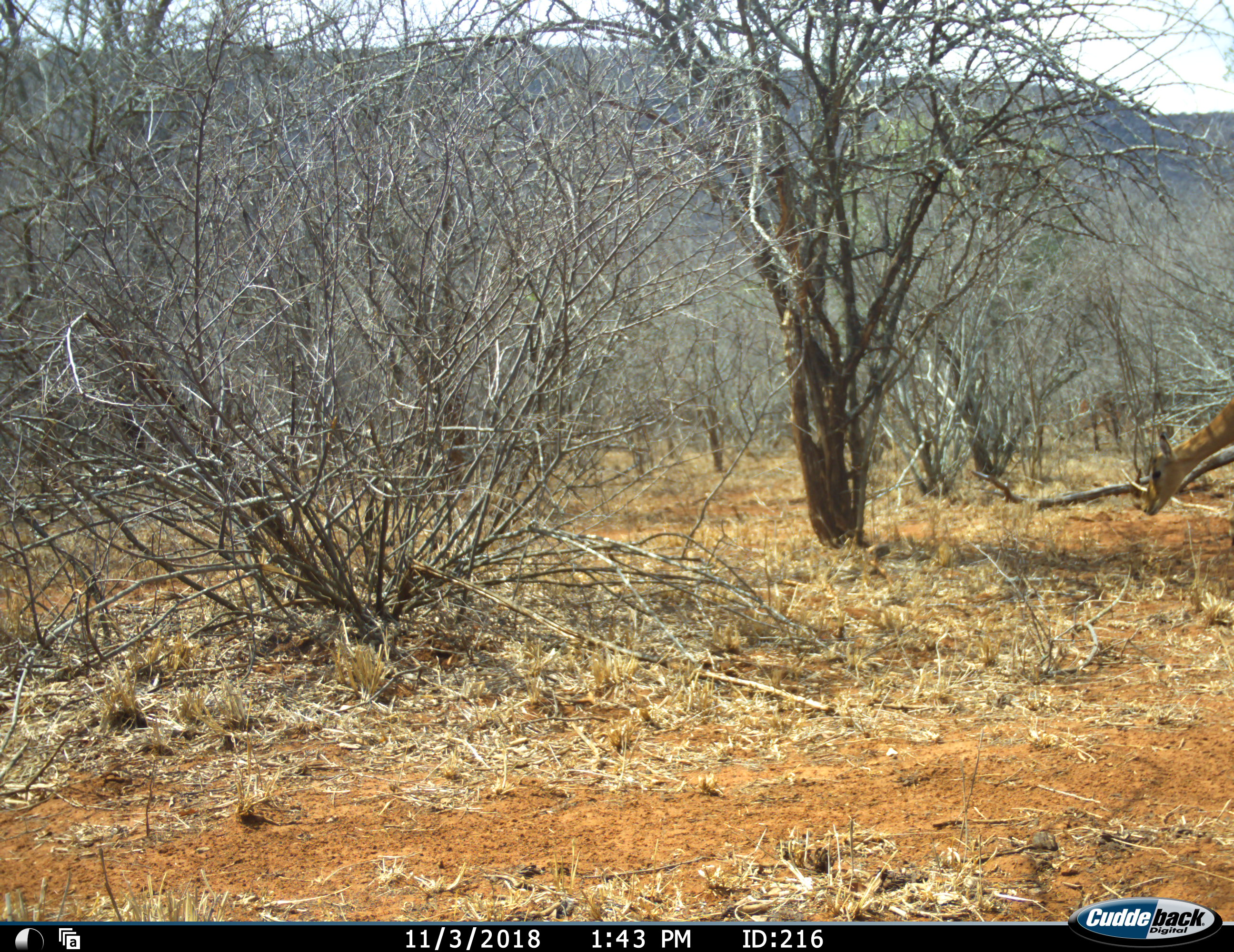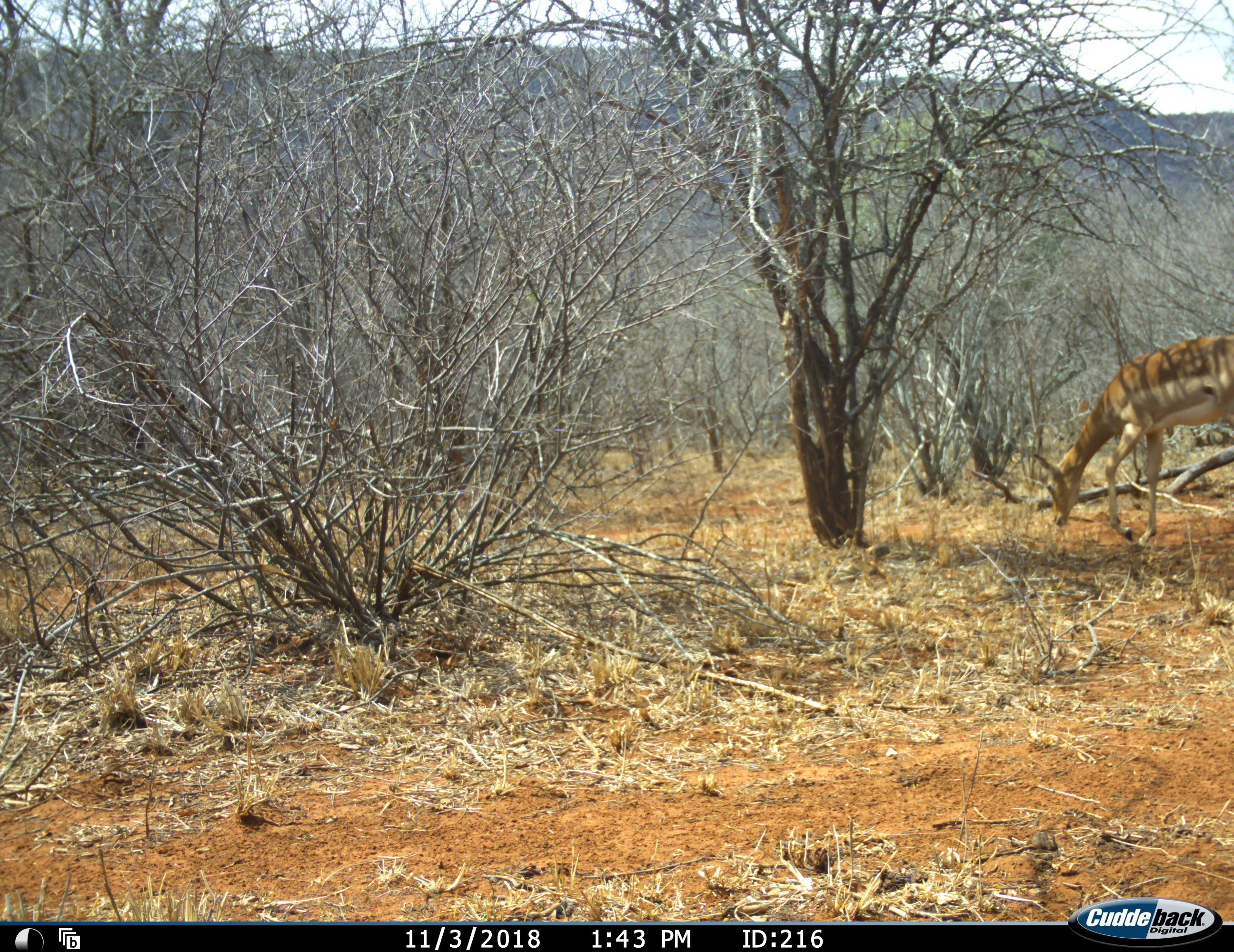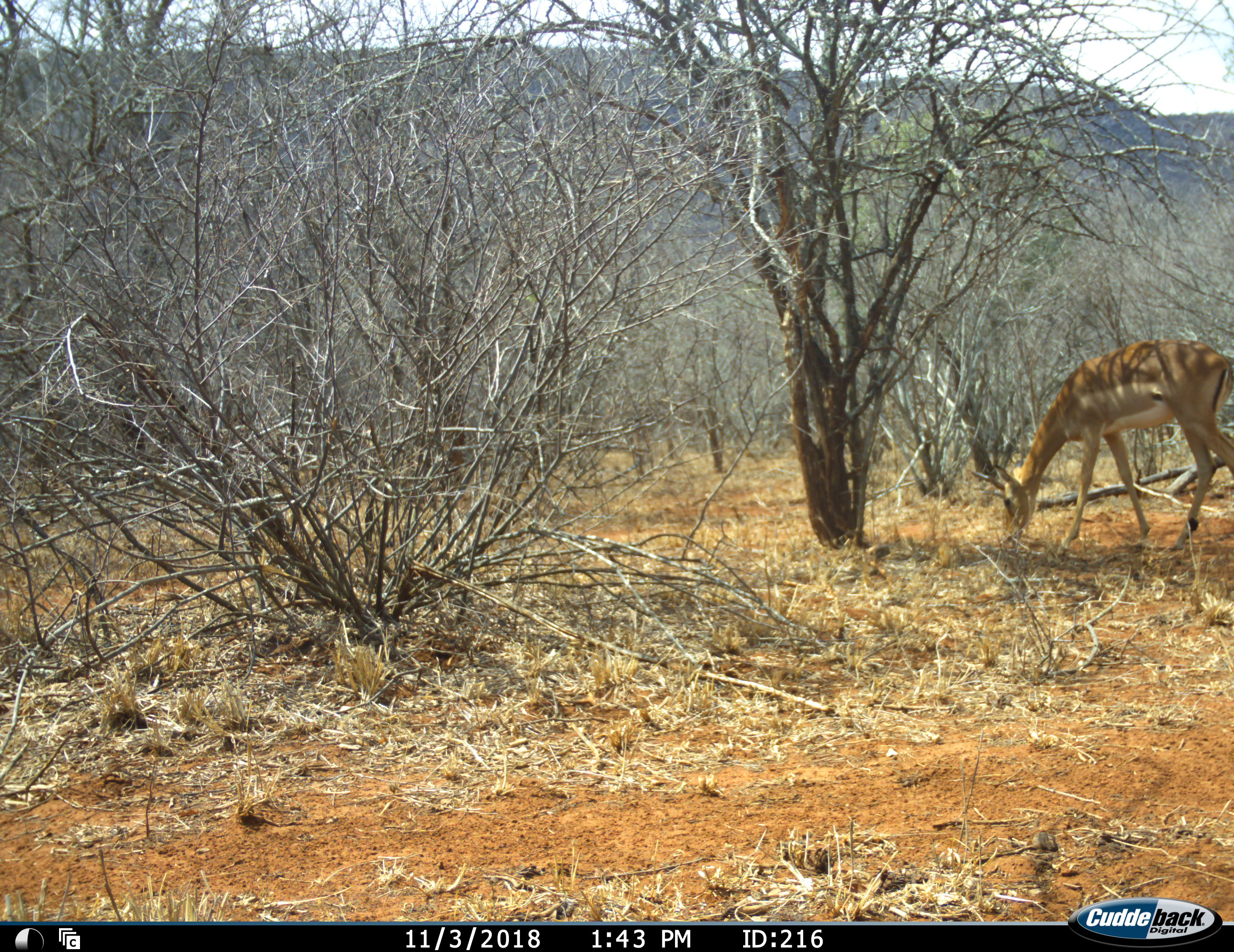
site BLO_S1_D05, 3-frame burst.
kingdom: Animalia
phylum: Chordata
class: Mammalia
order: Artiodactyla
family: Bovidae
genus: Aepyceros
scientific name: Aepyceros melampus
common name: impala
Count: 1.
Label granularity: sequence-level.